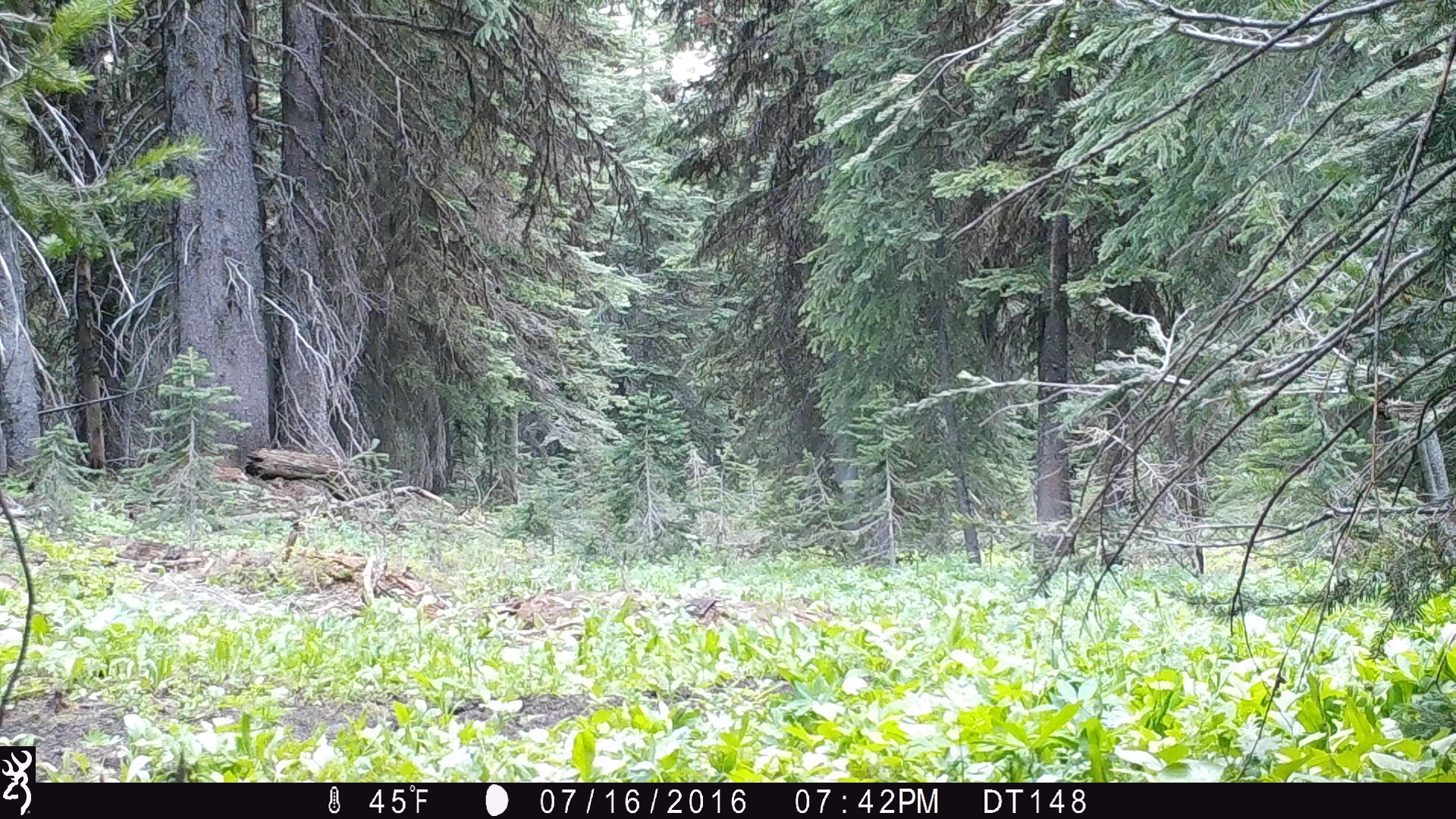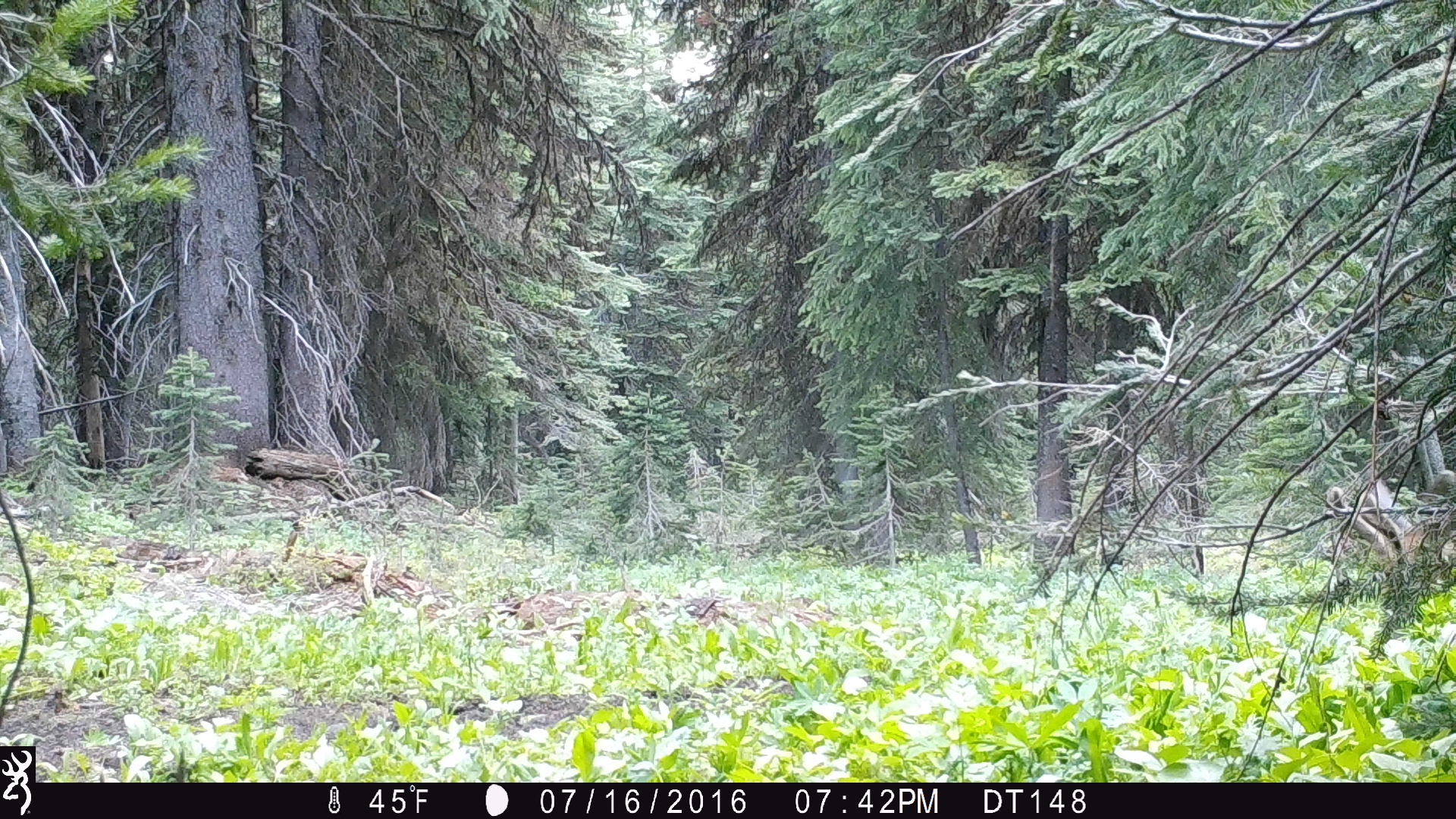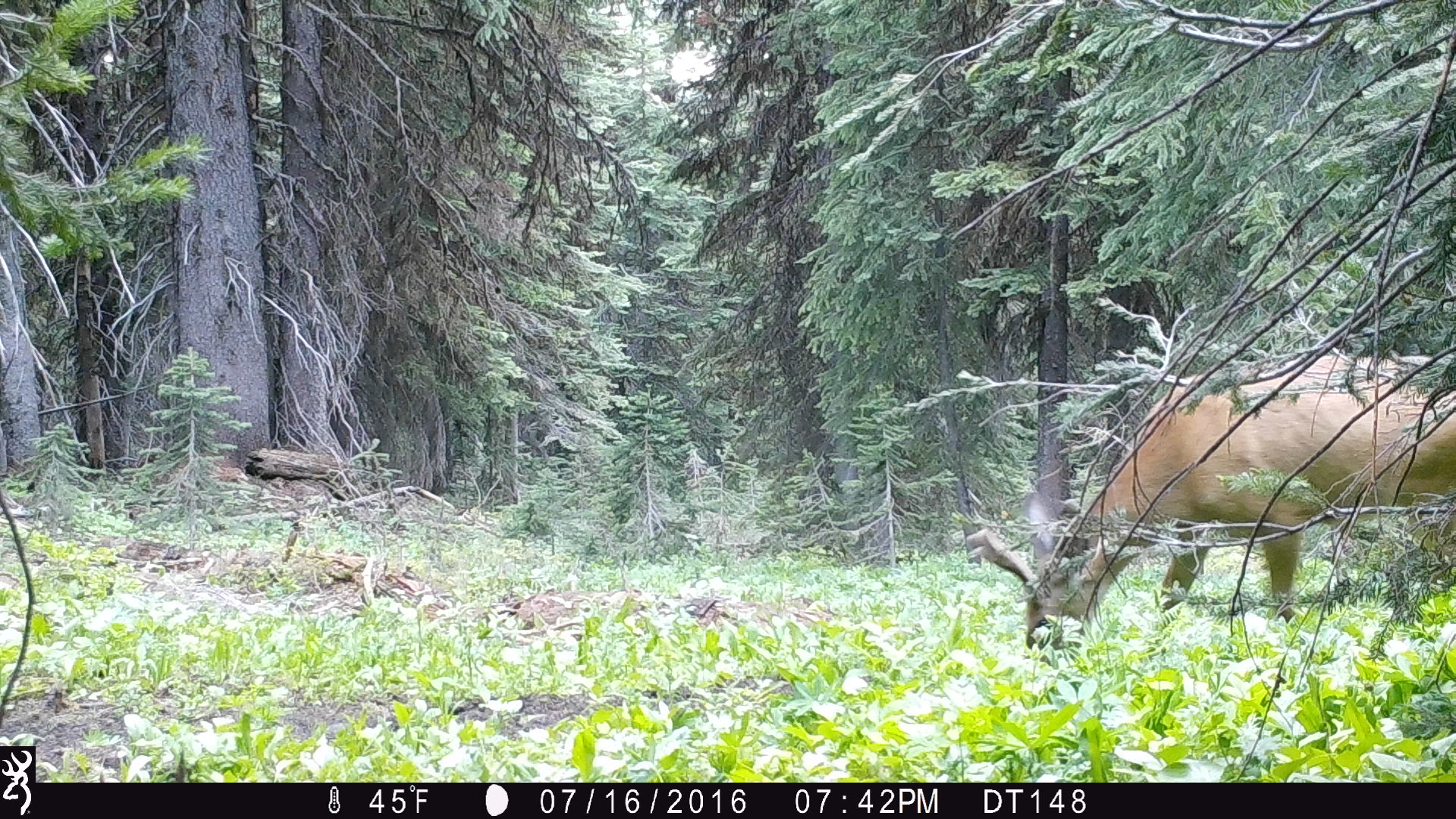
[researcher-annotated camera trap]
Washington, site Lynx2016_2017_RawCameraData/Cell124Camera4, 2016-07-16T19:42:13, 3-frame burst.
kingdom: Animalia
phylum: Chordata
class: Mammalia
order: Artiodactyla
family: Cervidae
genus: Odocoileus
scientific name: Odocoileus hemionus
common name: mule deer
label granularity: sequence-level